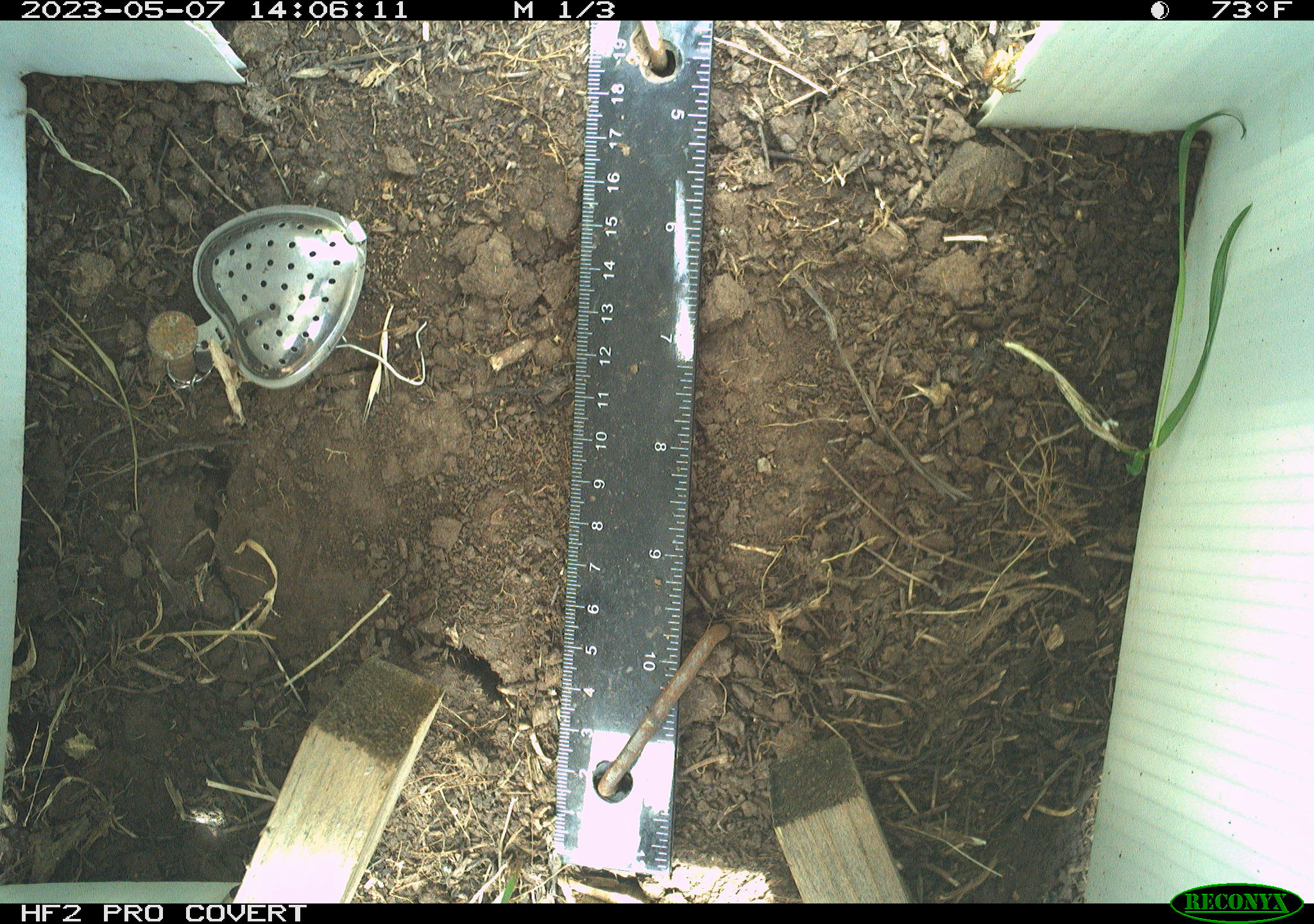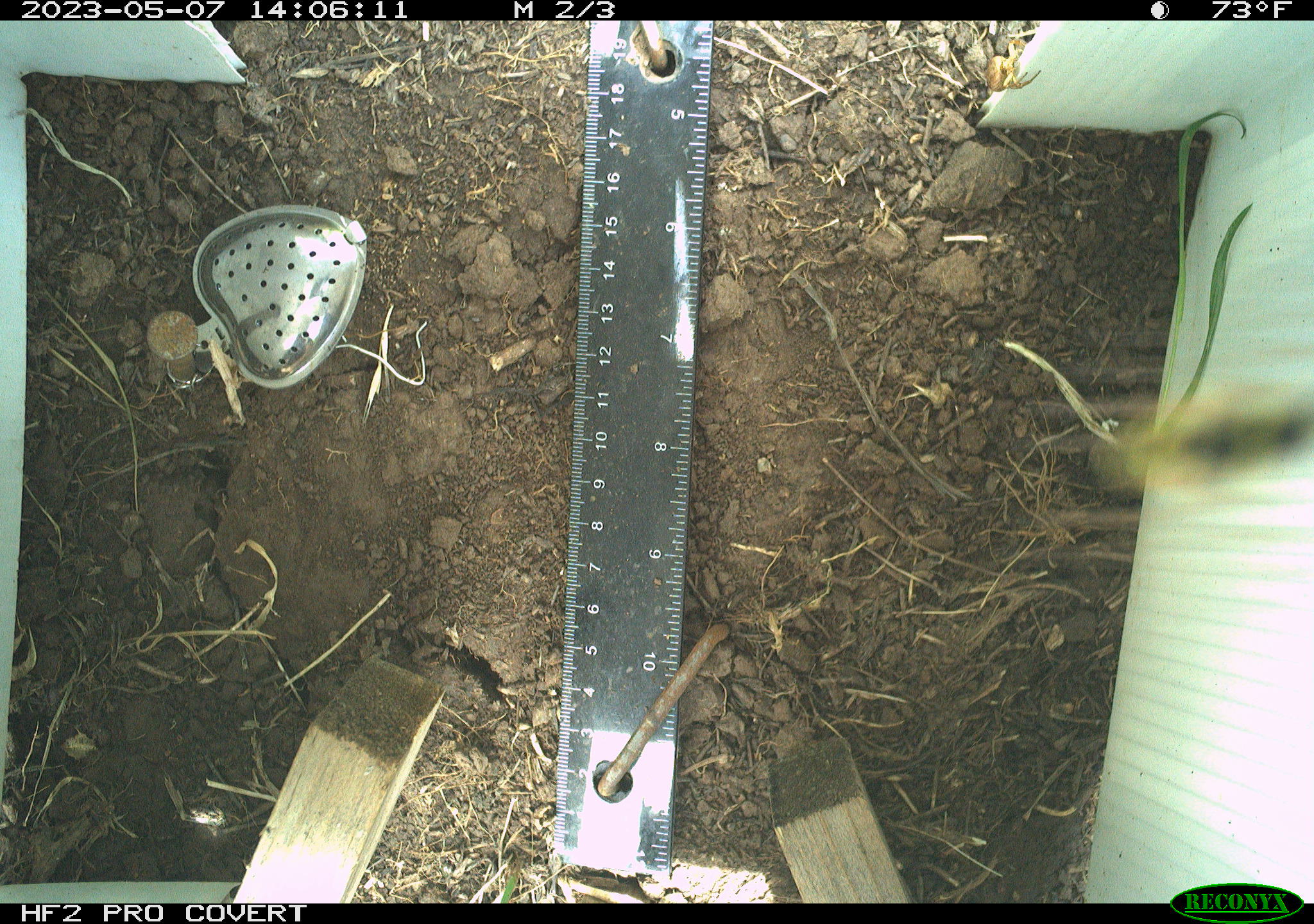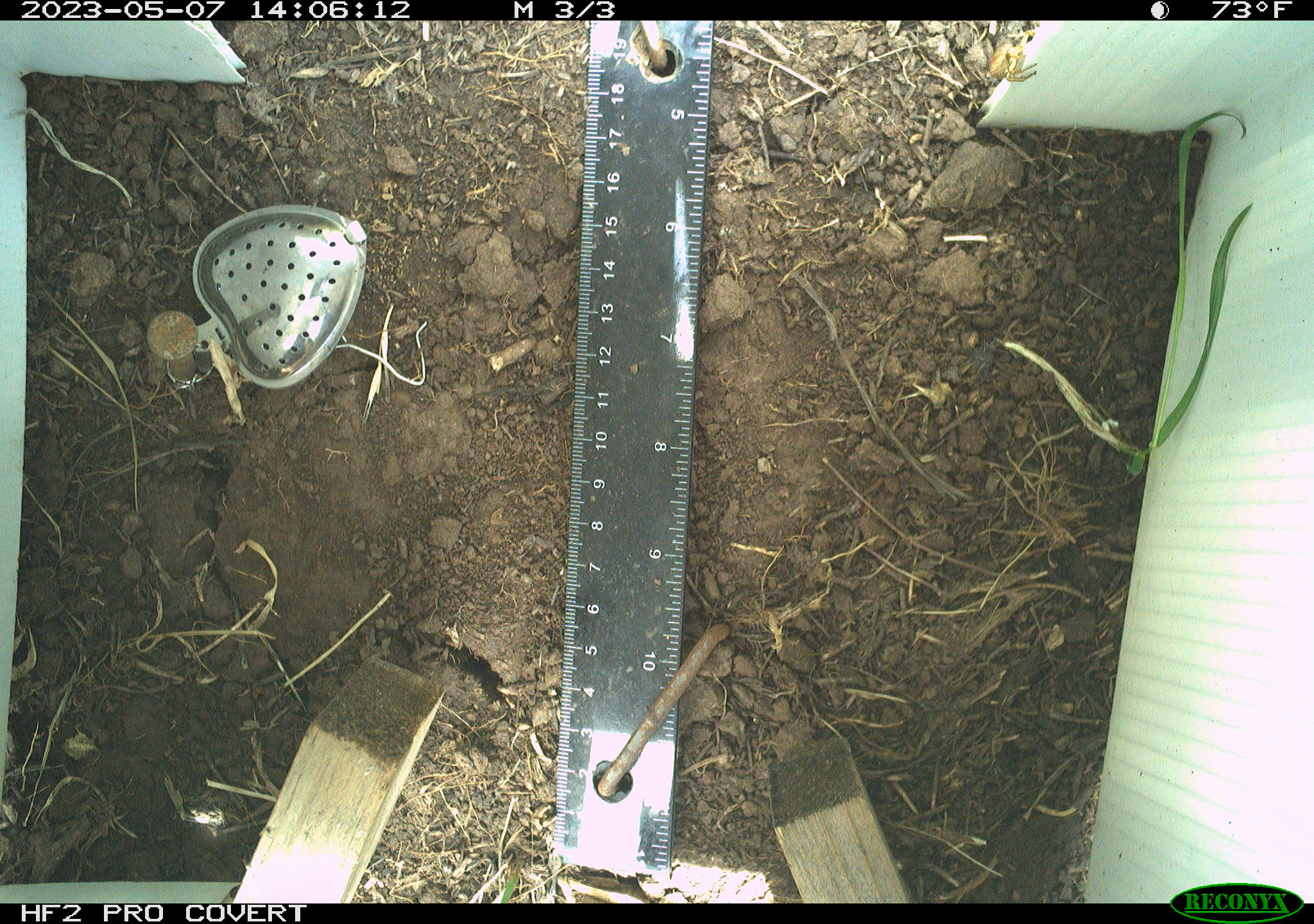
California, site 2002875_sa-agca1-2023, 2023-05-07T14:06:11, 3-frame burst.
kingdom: Animalia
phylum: Arthropoda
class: Insecta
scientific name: Insecta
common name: insect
Insect (Insecta).